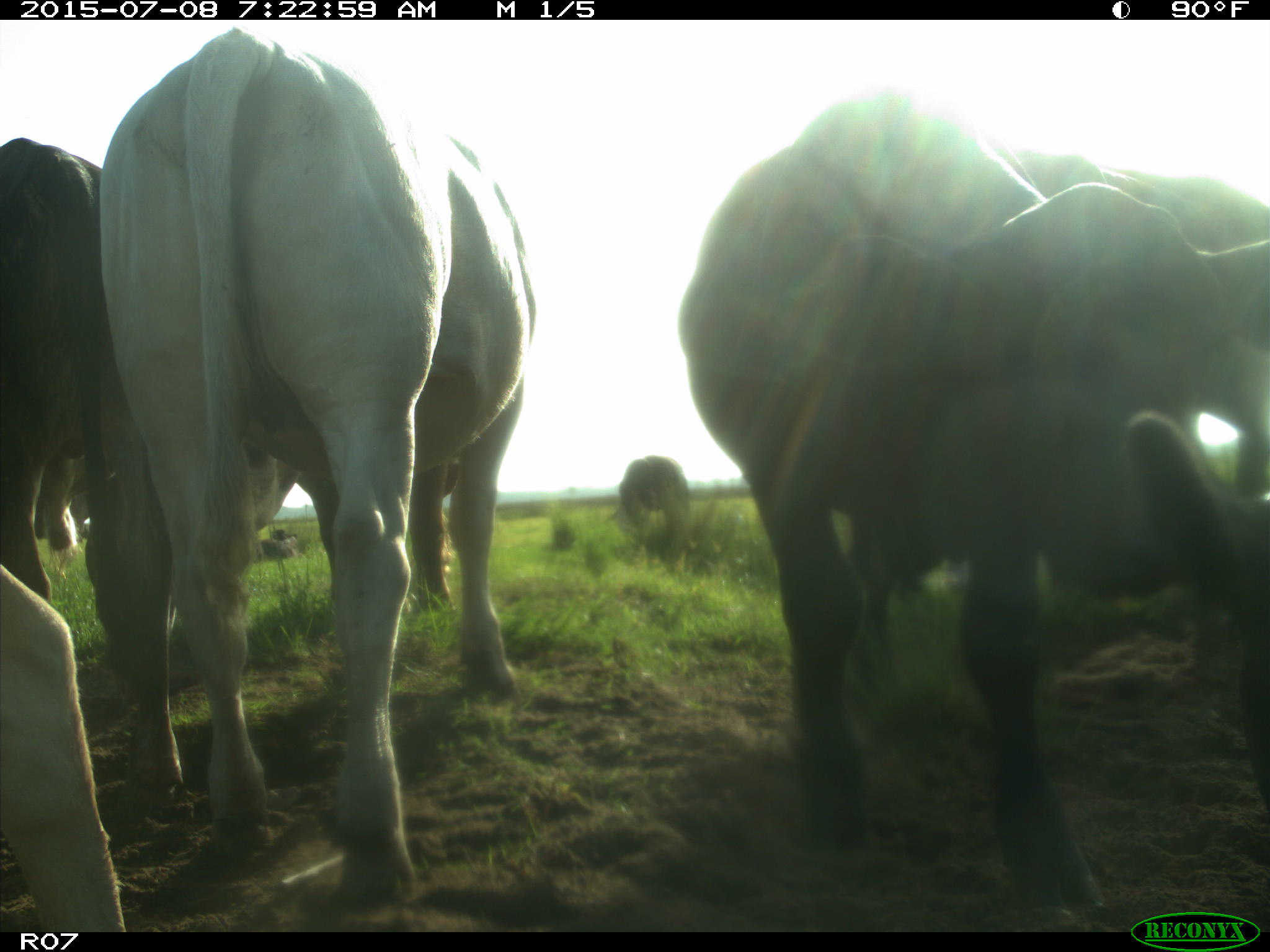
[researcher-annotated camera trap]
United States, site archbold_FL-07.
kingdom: Animalia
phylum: Chordata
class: Mammalia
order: Artiodactyla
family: Bovidae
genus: Bos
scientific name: Bos taurus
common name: domestic cow